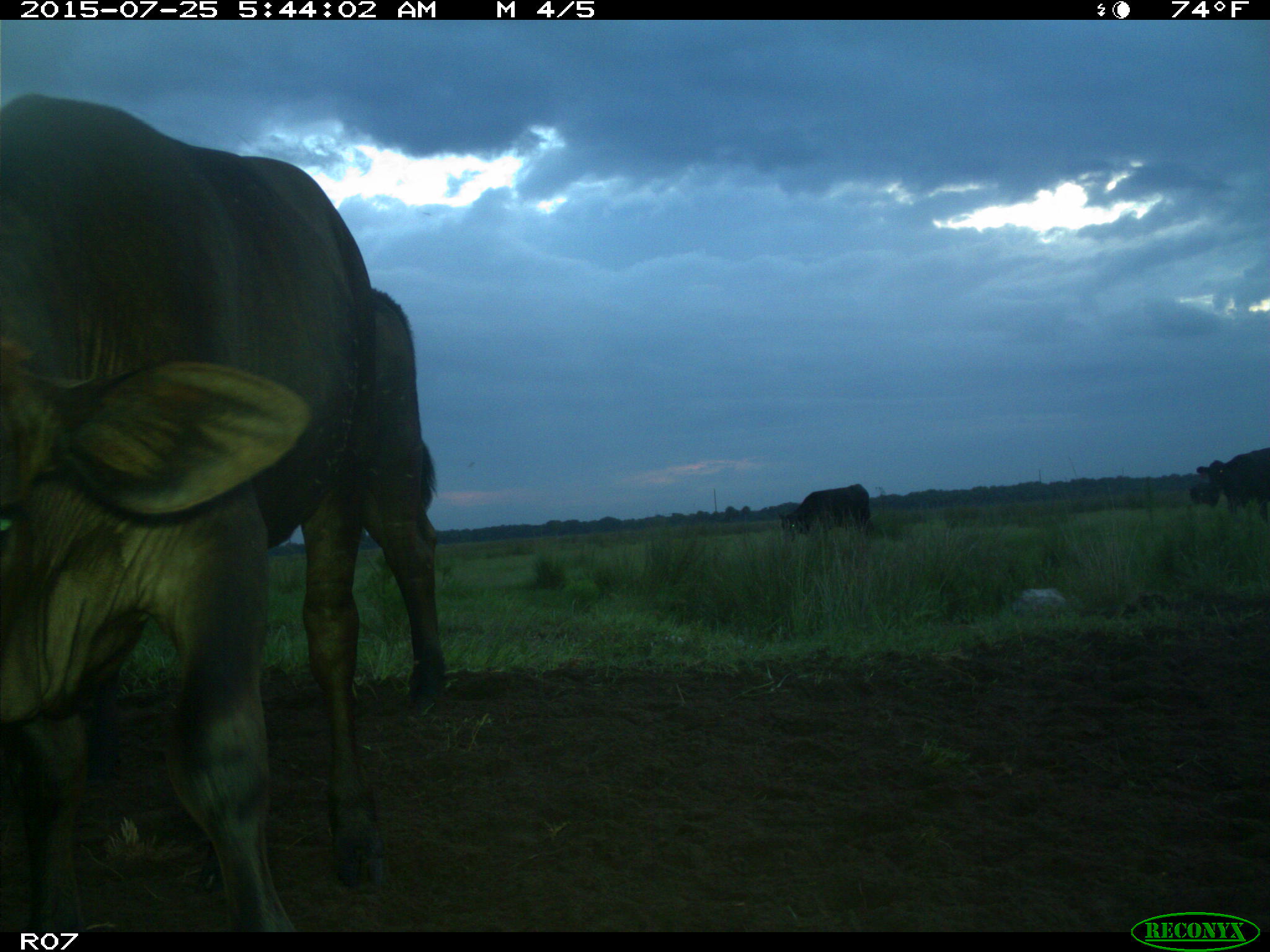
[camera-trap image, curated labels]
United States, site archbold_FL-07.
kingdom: Animalia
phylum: Chordata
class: Mammalia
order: Artiodactyla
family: Bovidae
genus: Bos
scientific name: Bos taurus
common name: domestic cow